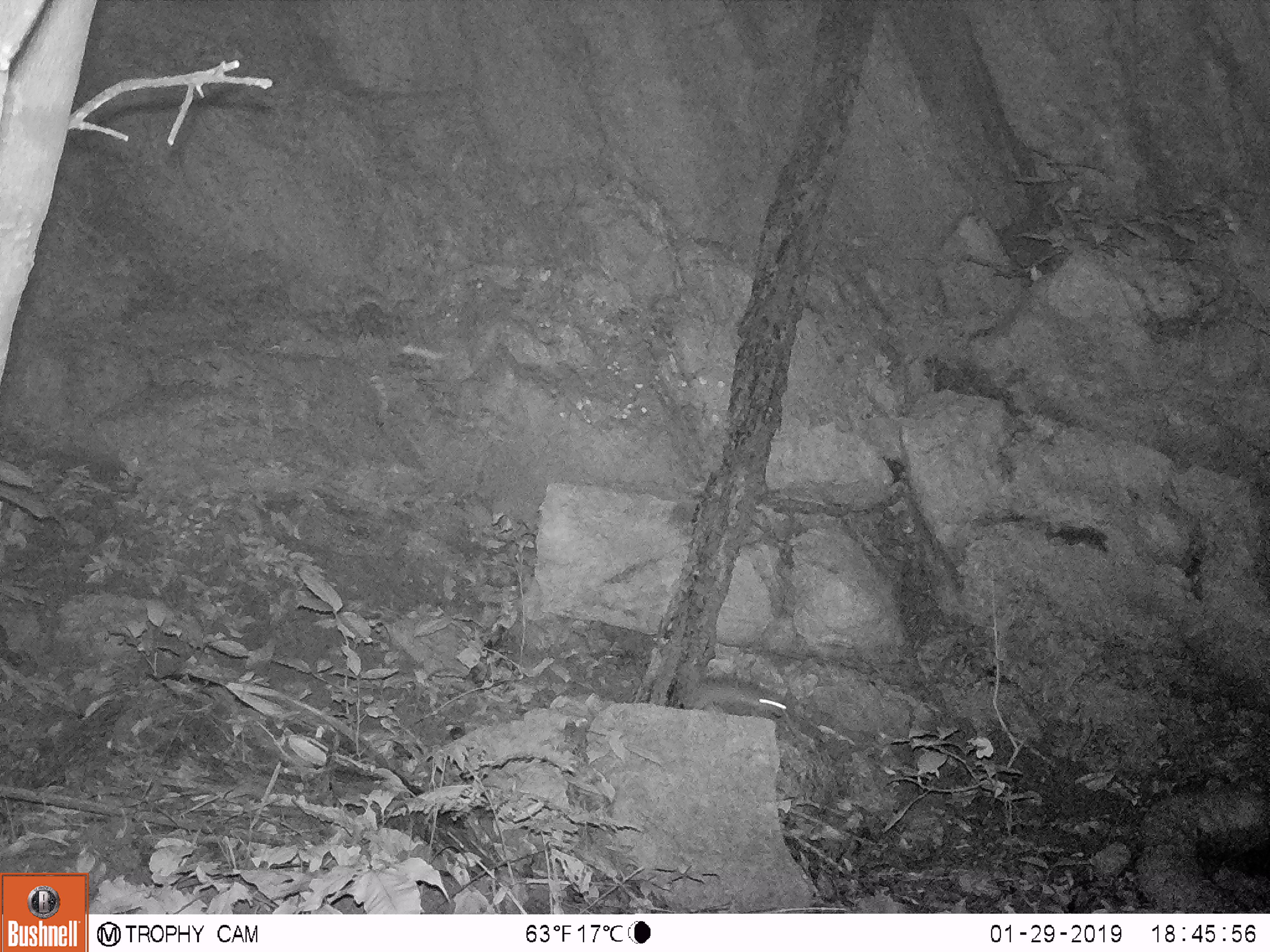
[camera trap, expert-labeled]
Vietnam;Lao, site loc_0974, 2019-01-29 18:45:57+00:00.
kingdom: Animalia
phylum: Chordata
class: Mammalia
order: Rodentia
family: Muridae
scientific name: Muridae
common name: old-world mice and rats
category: unidentified murid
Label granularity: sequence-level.